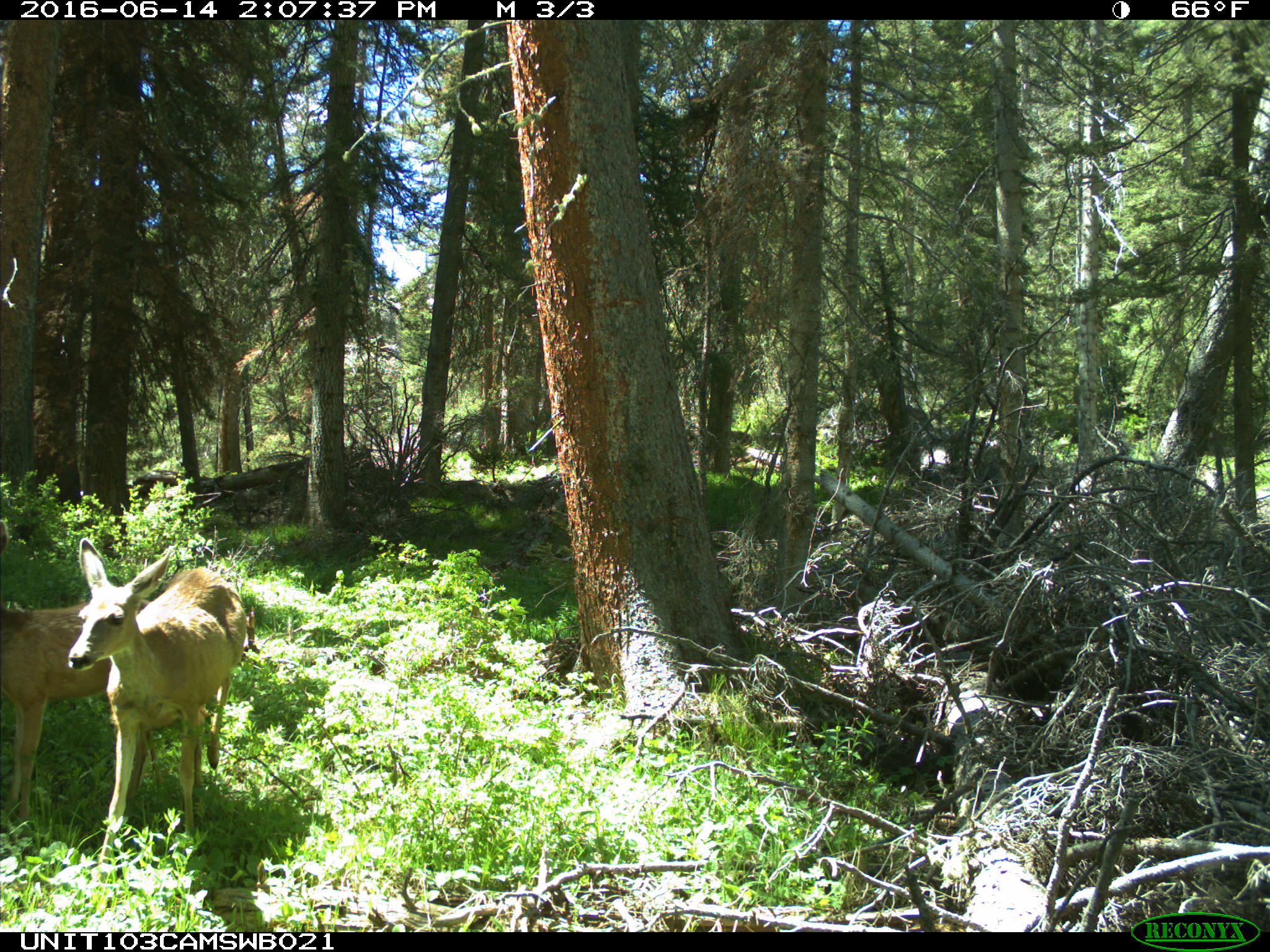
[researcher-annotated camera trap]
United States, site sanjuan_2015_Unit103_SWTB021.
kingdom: Animalia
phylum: Chordata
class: Mammalia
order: Artiodactyla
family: Cervidae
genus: Odocoileus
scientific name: Odocoileus hemionus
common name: mule deer